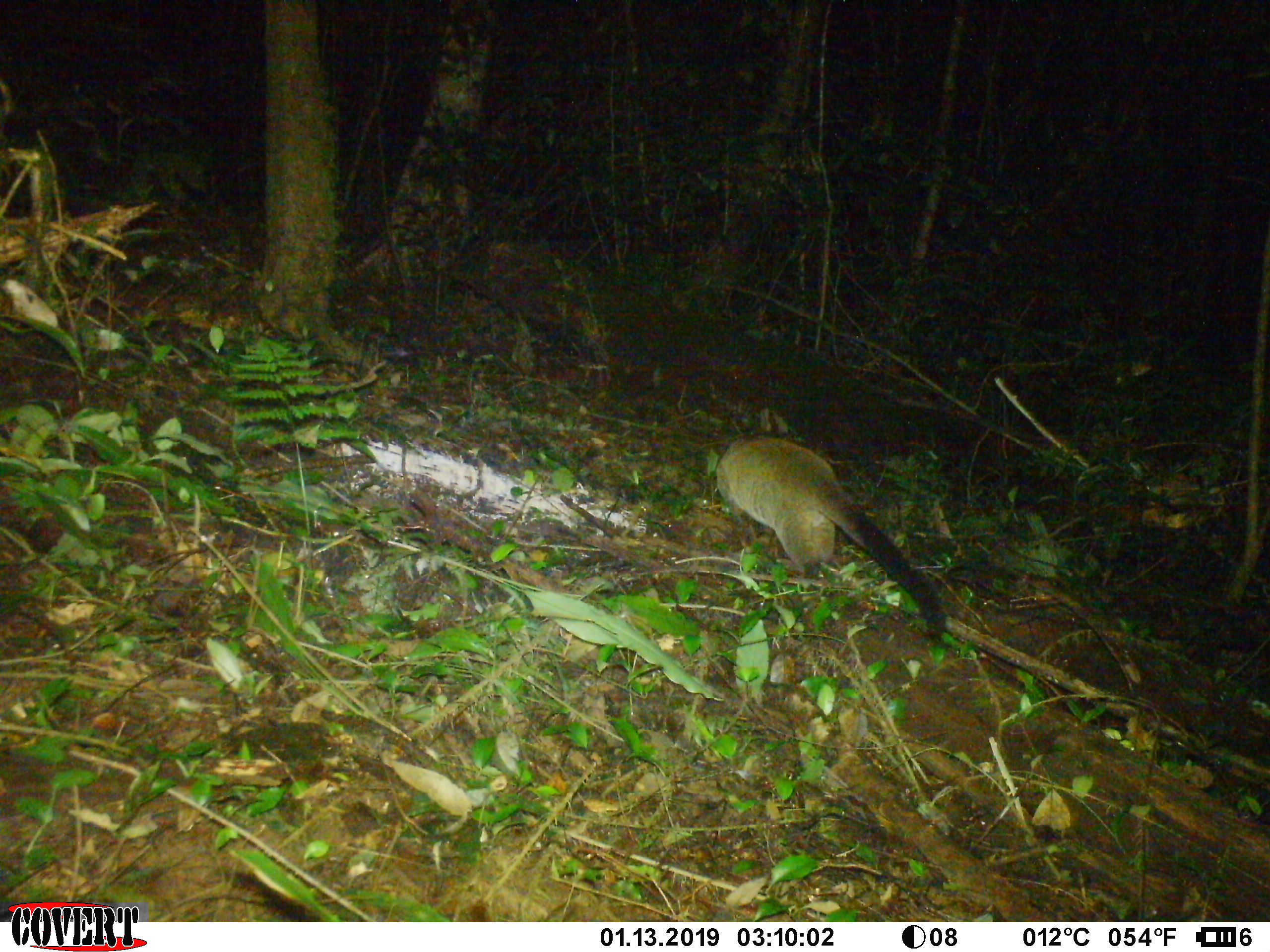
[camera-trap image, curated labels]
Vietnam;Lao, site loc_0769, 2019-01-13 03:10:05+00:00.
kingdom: Animalia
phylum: Chordata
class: Mammalia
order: Carnivora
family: Viverridae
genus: Paguma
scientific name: Paguma larvata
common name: masked palm civet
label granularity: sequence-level